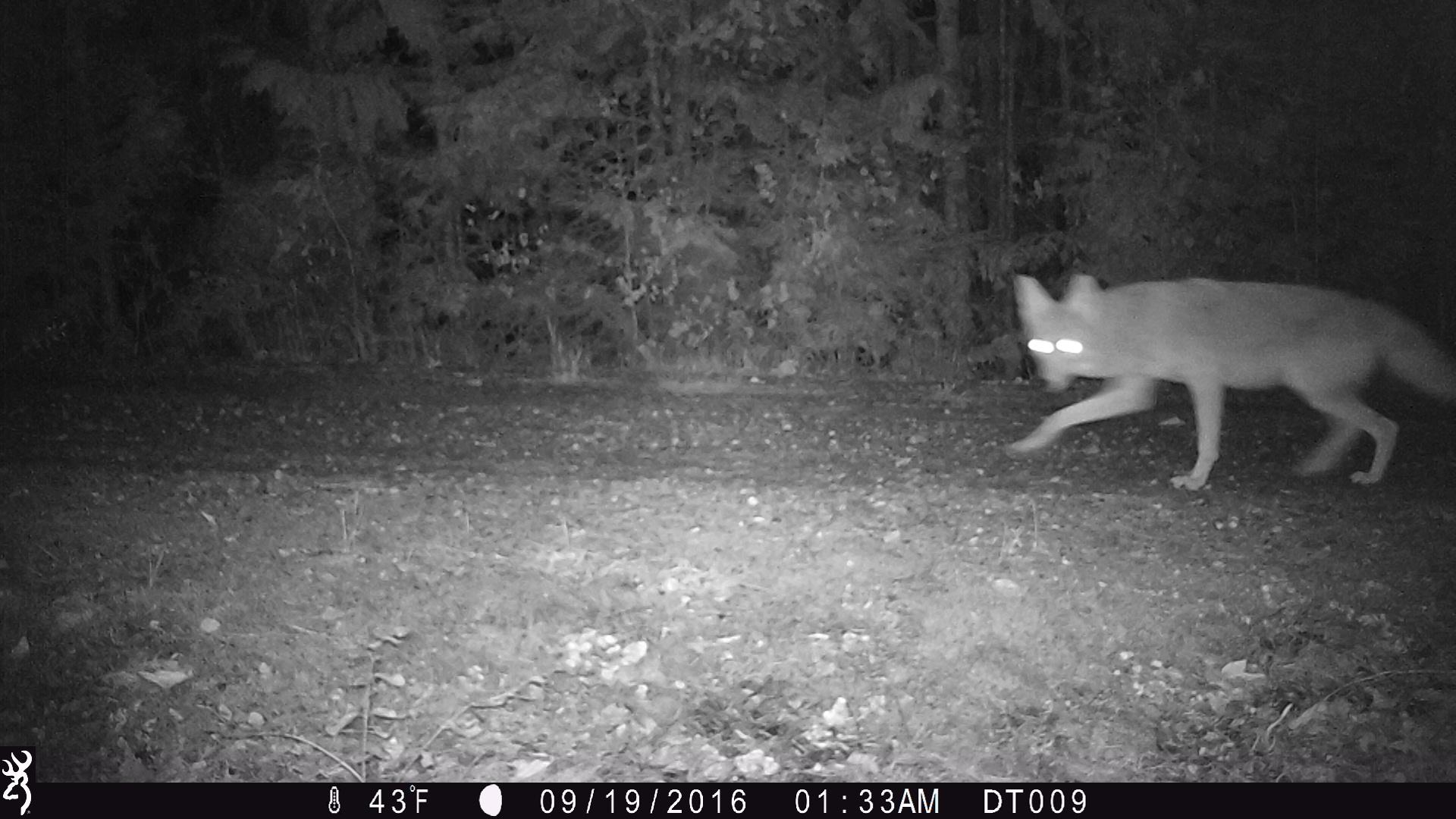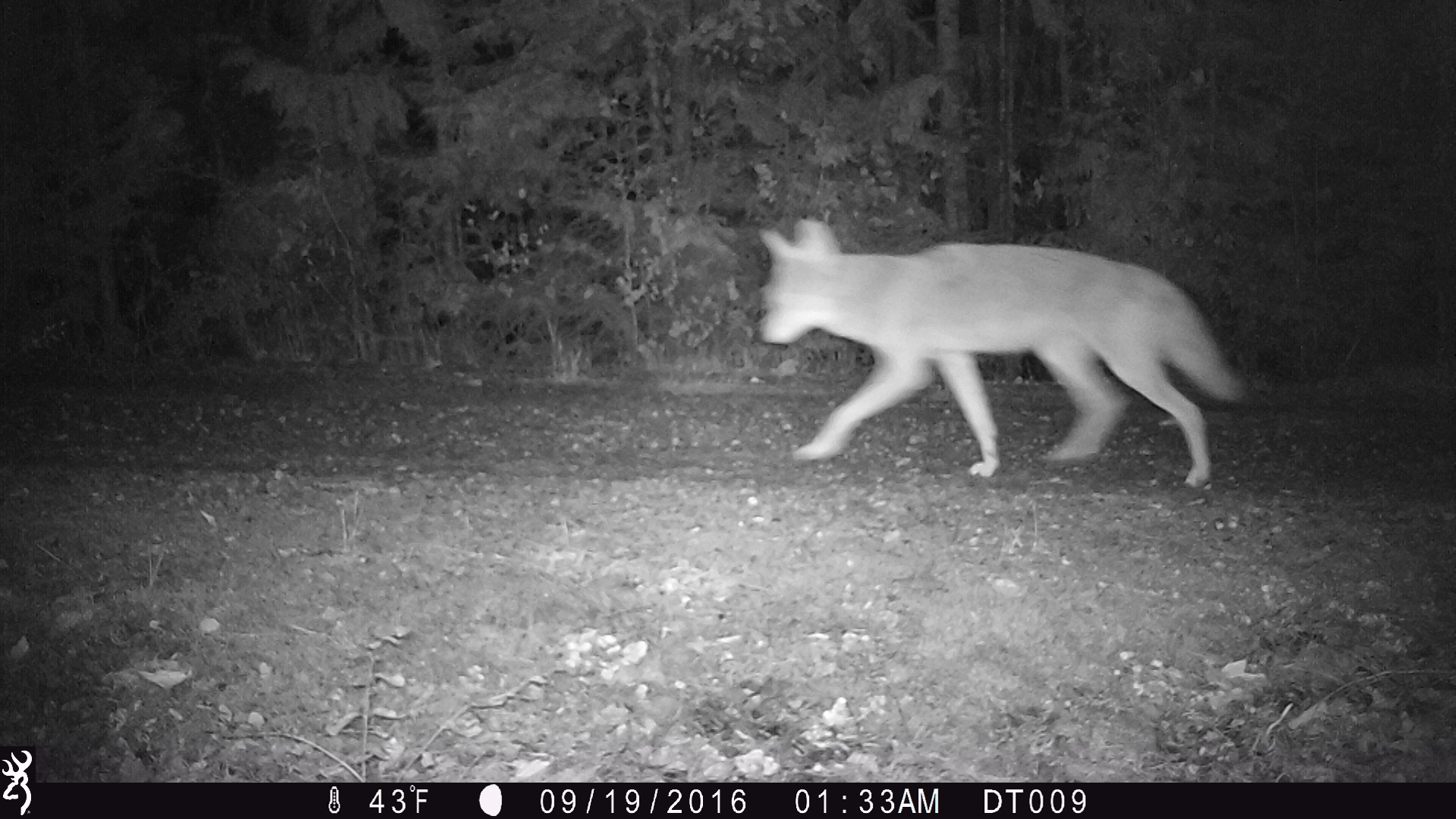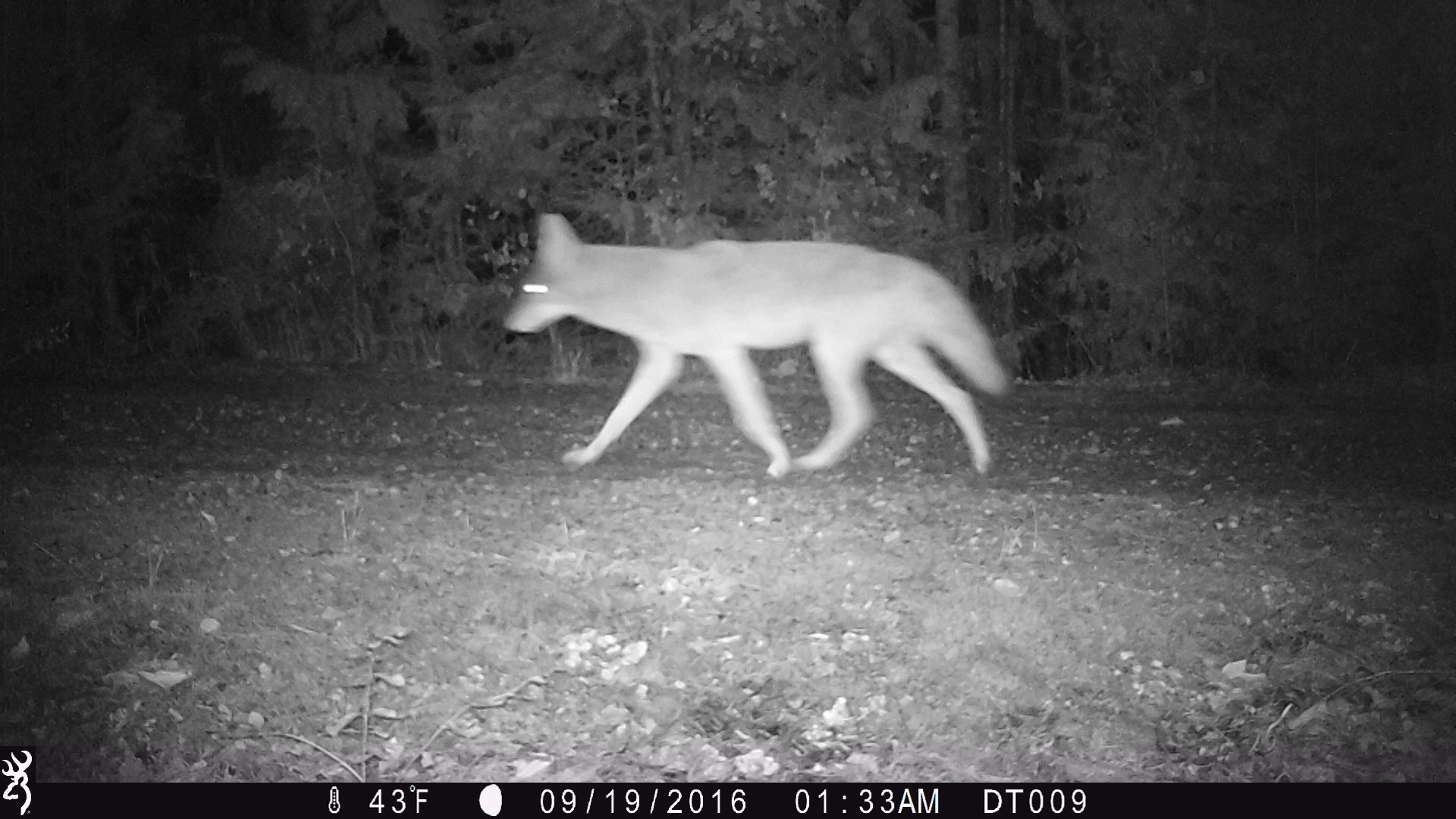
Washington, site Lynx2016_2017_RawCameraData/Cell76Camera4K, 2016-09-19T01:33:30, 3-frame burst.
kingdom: Animalia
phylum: Chordata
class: Mammalia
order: Carnivora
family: Canidae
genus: Canis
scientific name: Canis latrans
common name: coyote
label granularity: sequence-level